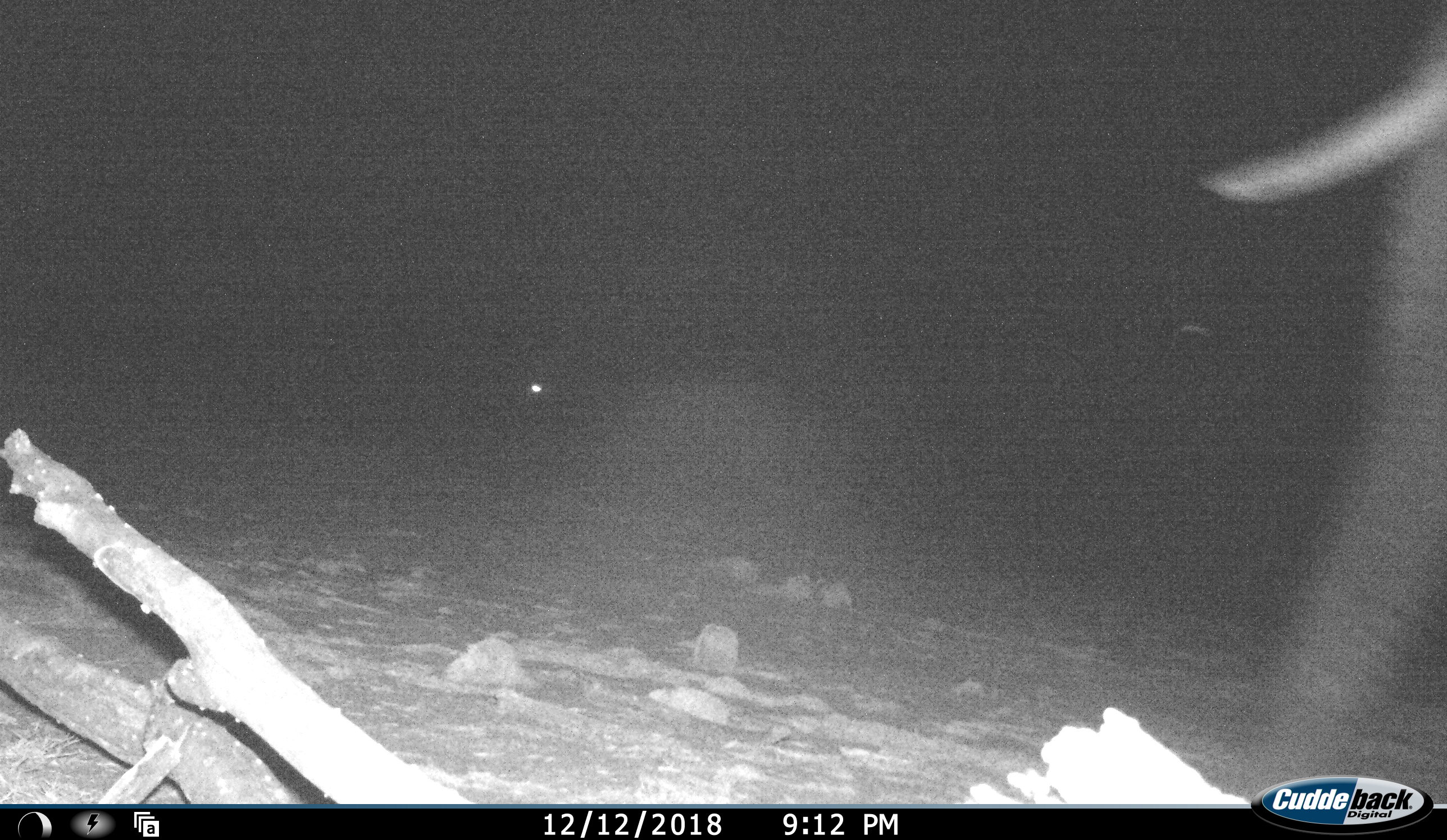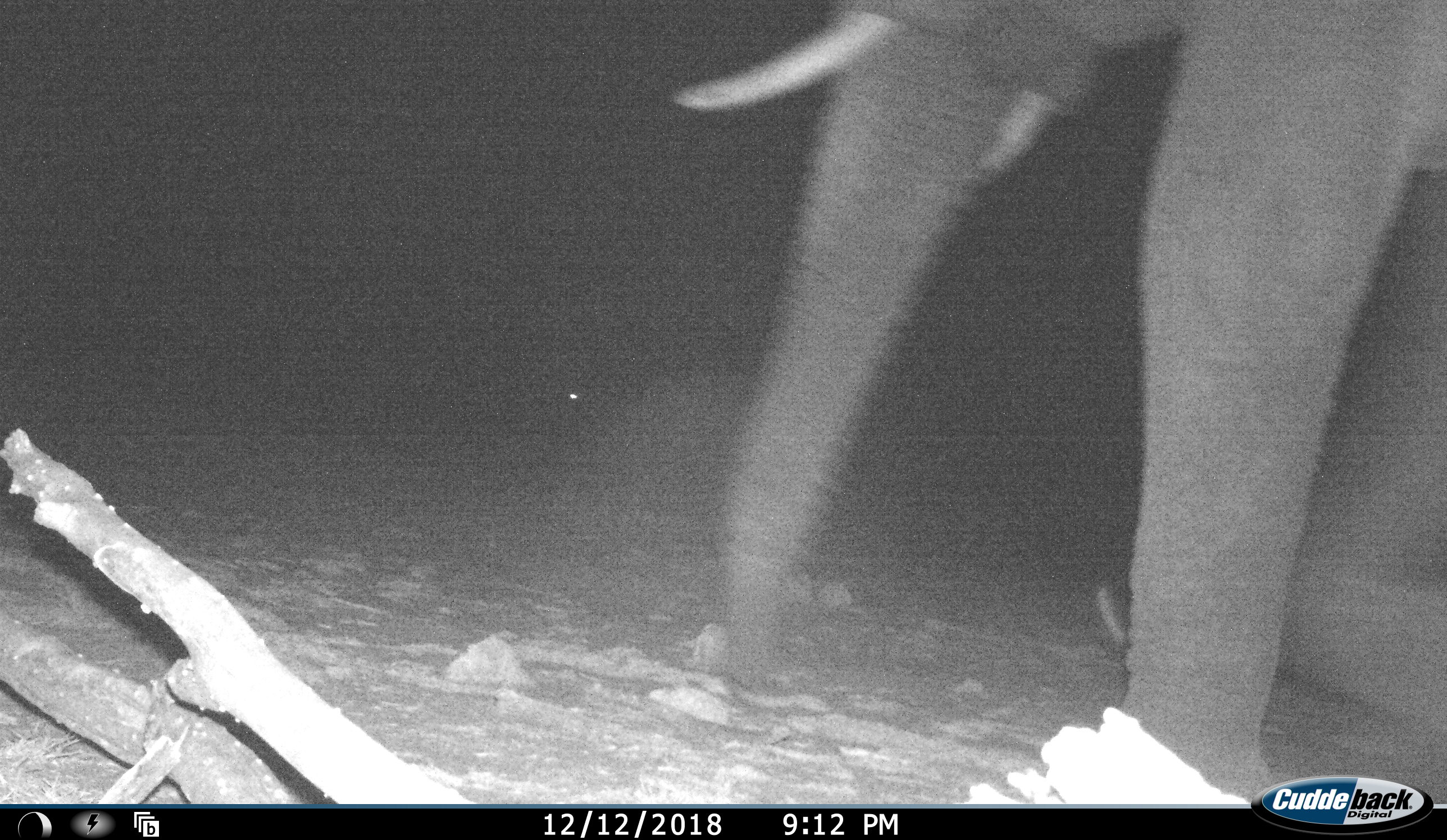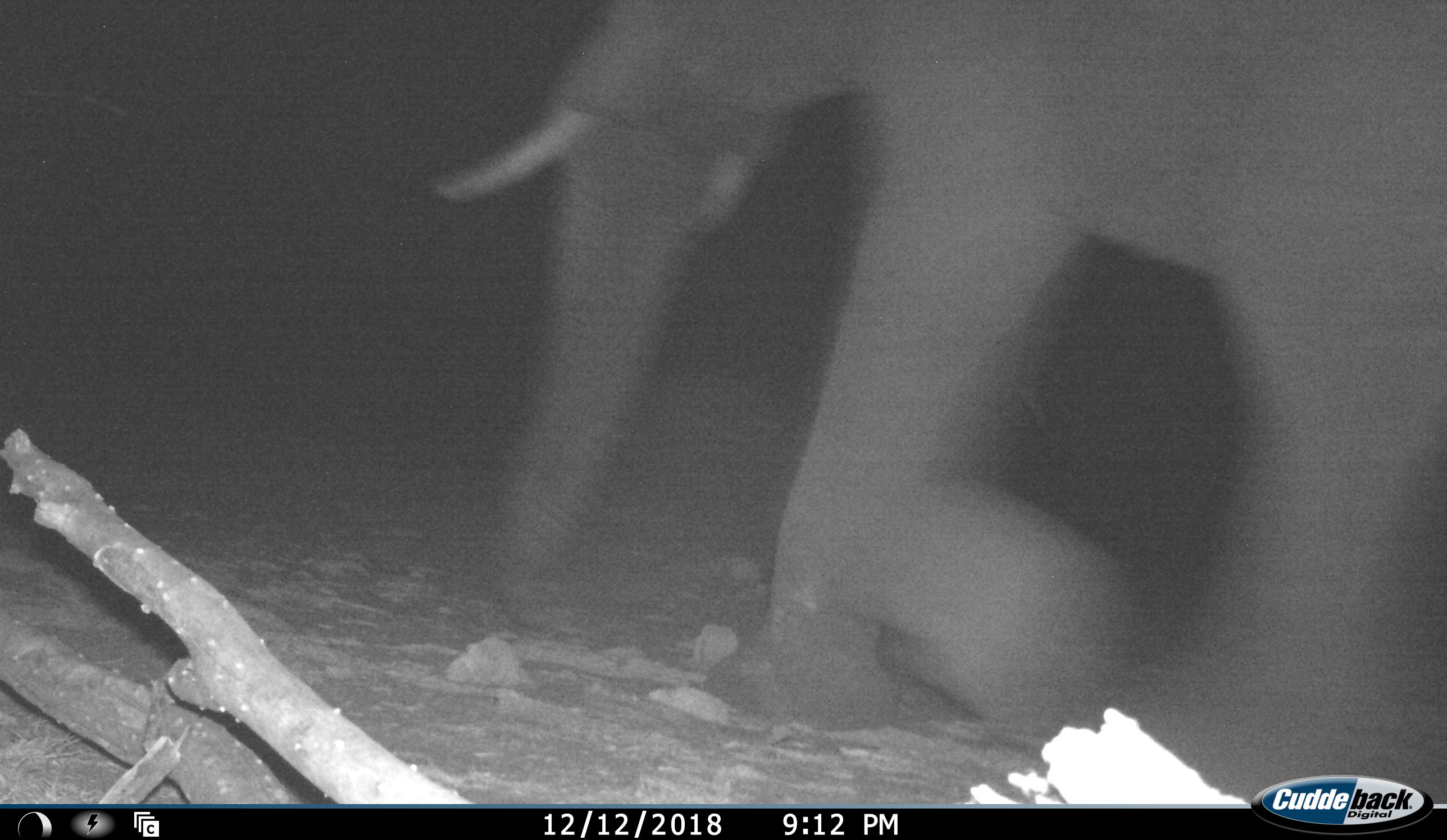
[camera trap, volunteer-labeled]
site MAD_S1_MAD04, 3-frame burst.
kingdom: Animalia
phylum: Chordata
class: Mammalia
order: Proboscidea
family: Elephantidae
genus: Loxodonta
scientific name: Loxodonta africana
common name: african bush elephant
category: elephant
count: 1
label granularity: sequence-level